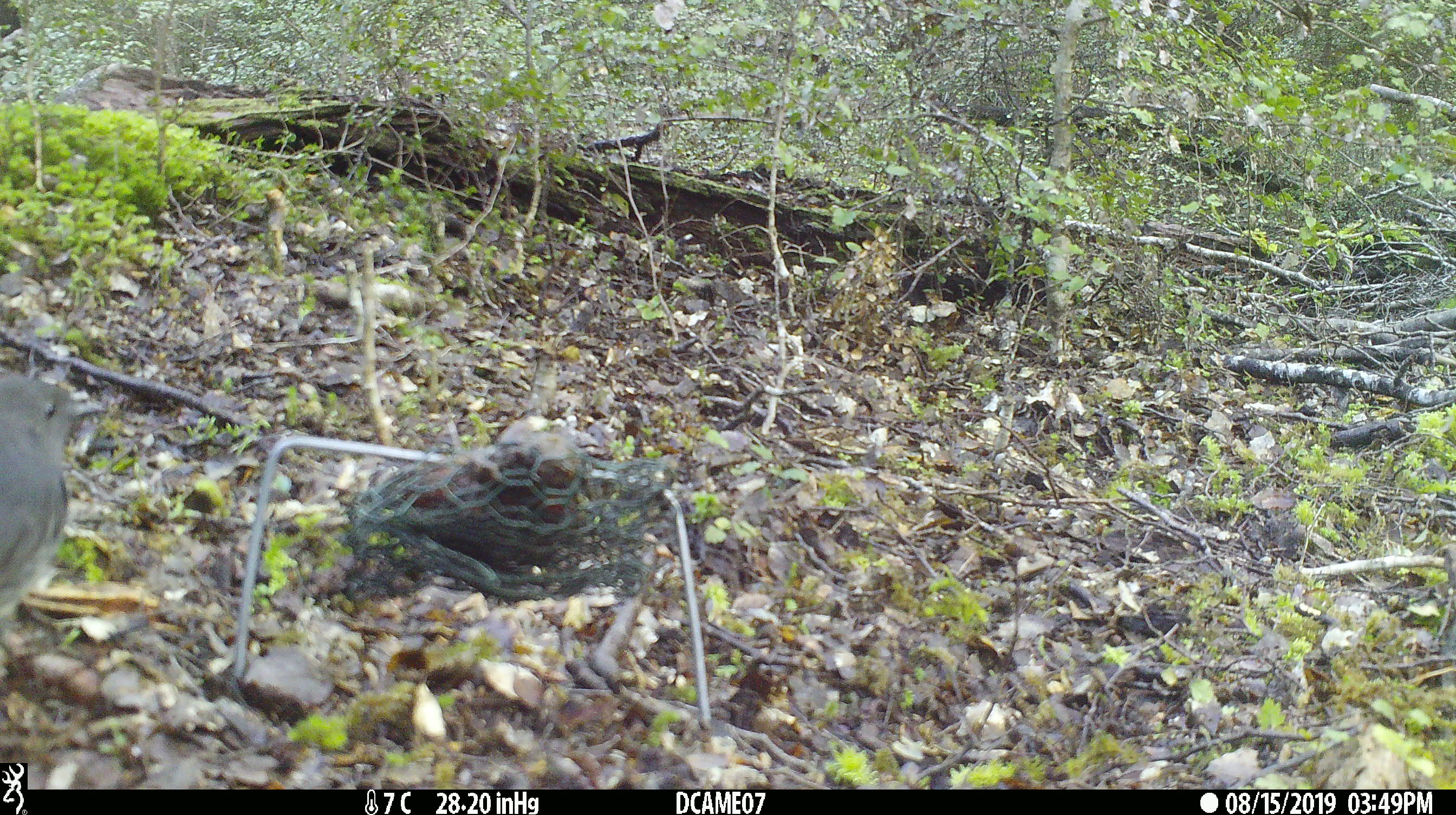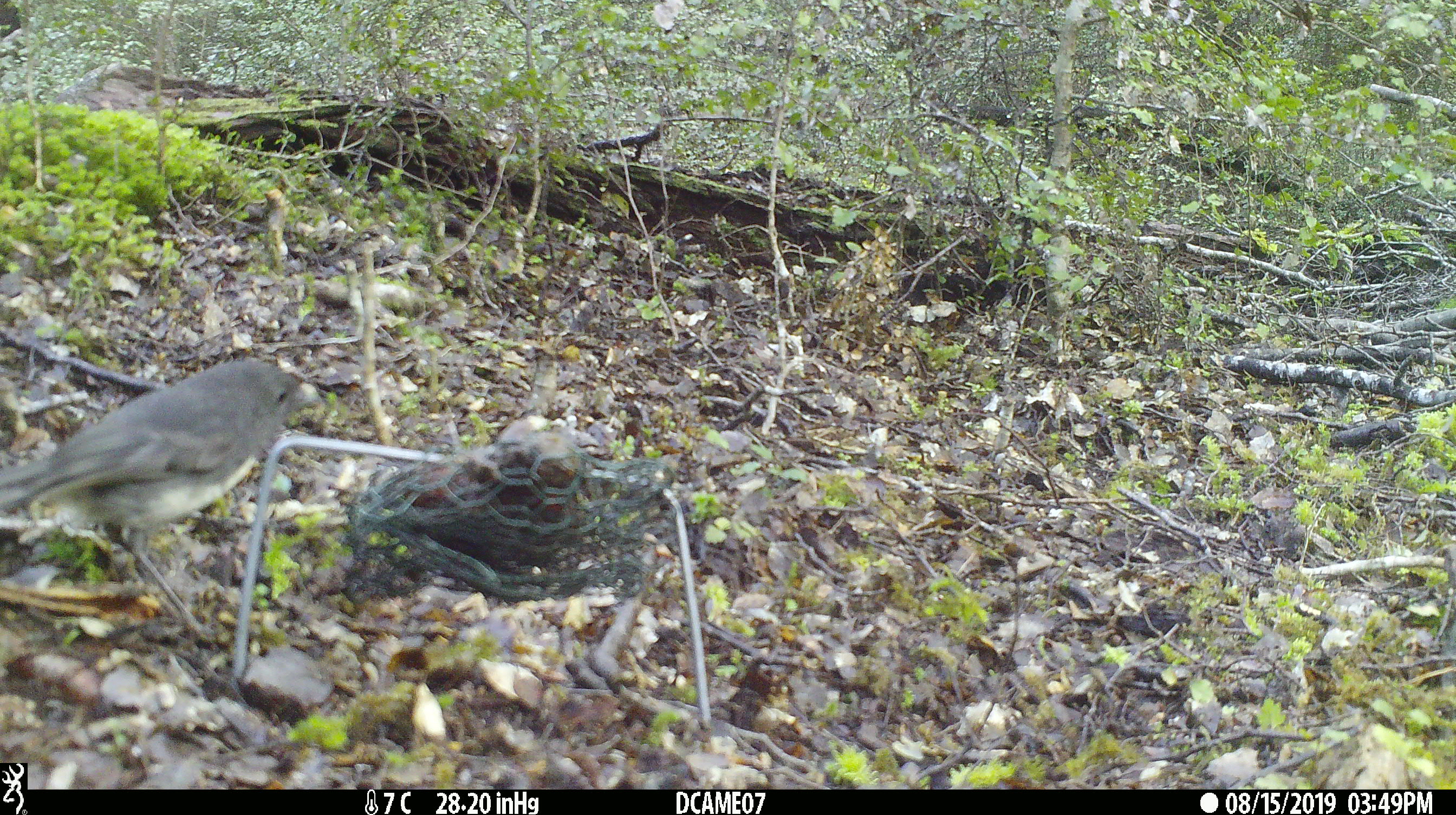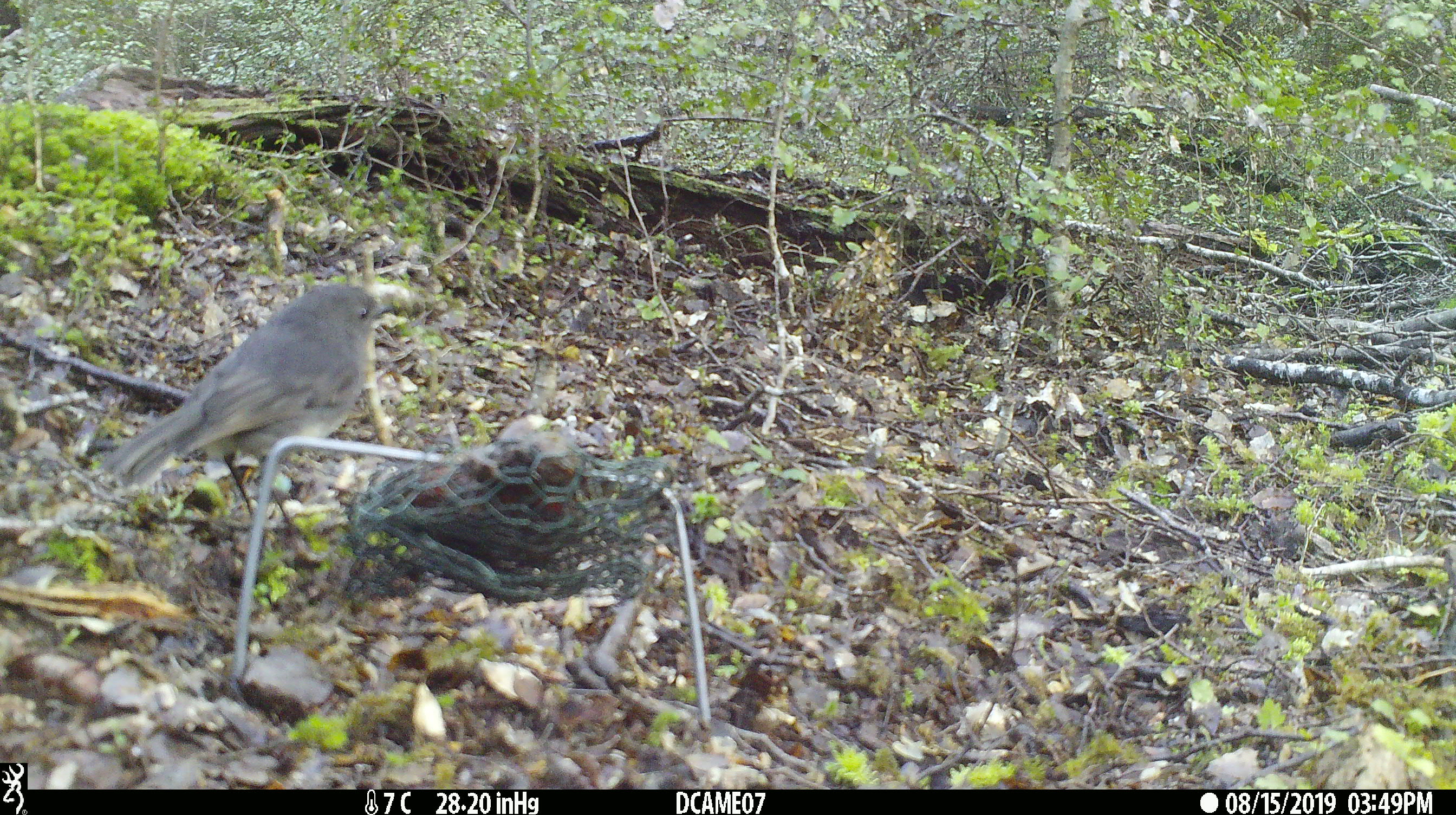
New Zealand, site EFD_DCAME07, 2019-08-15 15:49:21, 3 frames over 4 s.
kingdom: Animalia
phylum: Chordata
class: Aves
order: Passeriformes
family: Petroicidae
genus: Petroica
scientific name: Petroica australis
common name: new zealand robin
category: robin